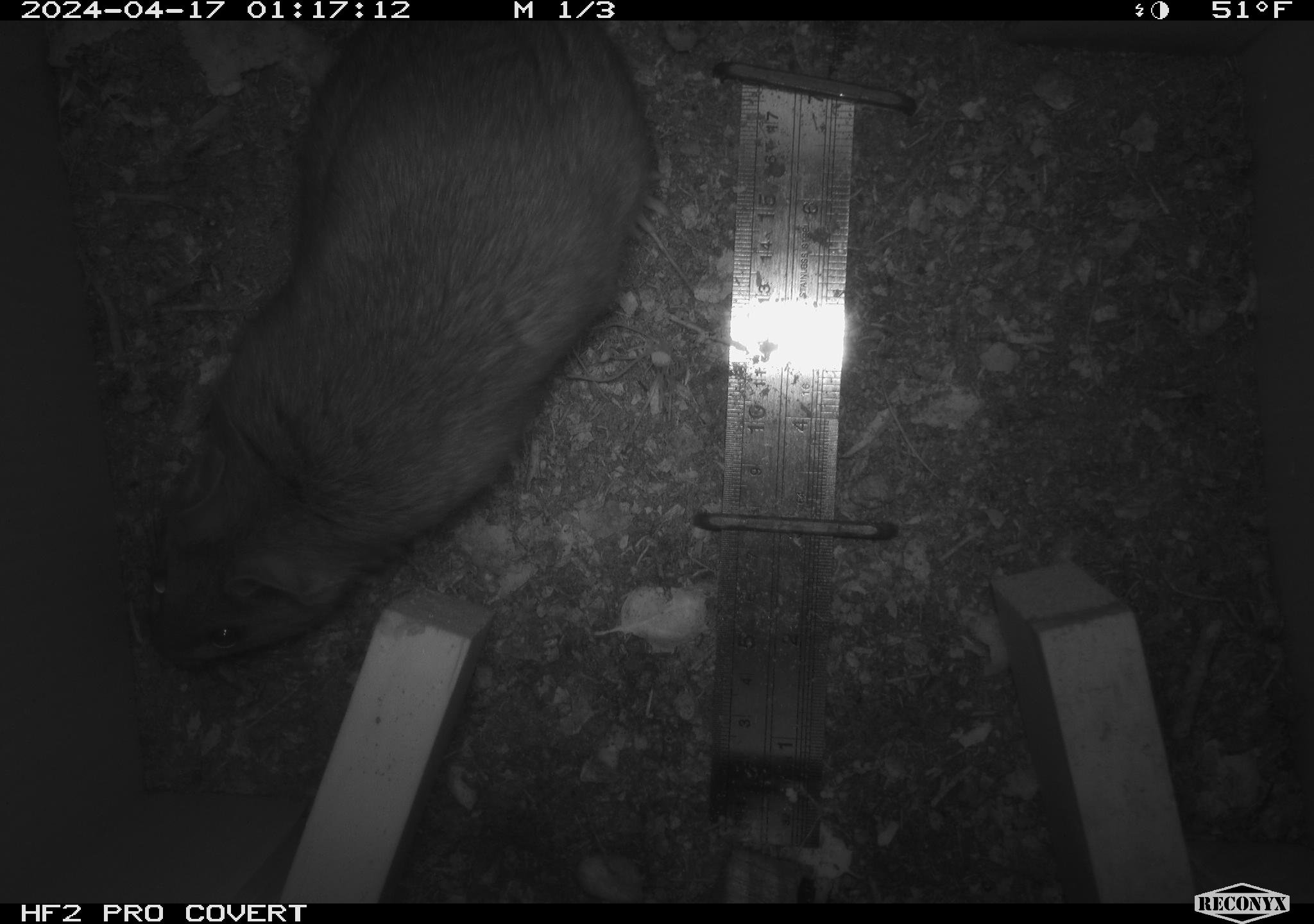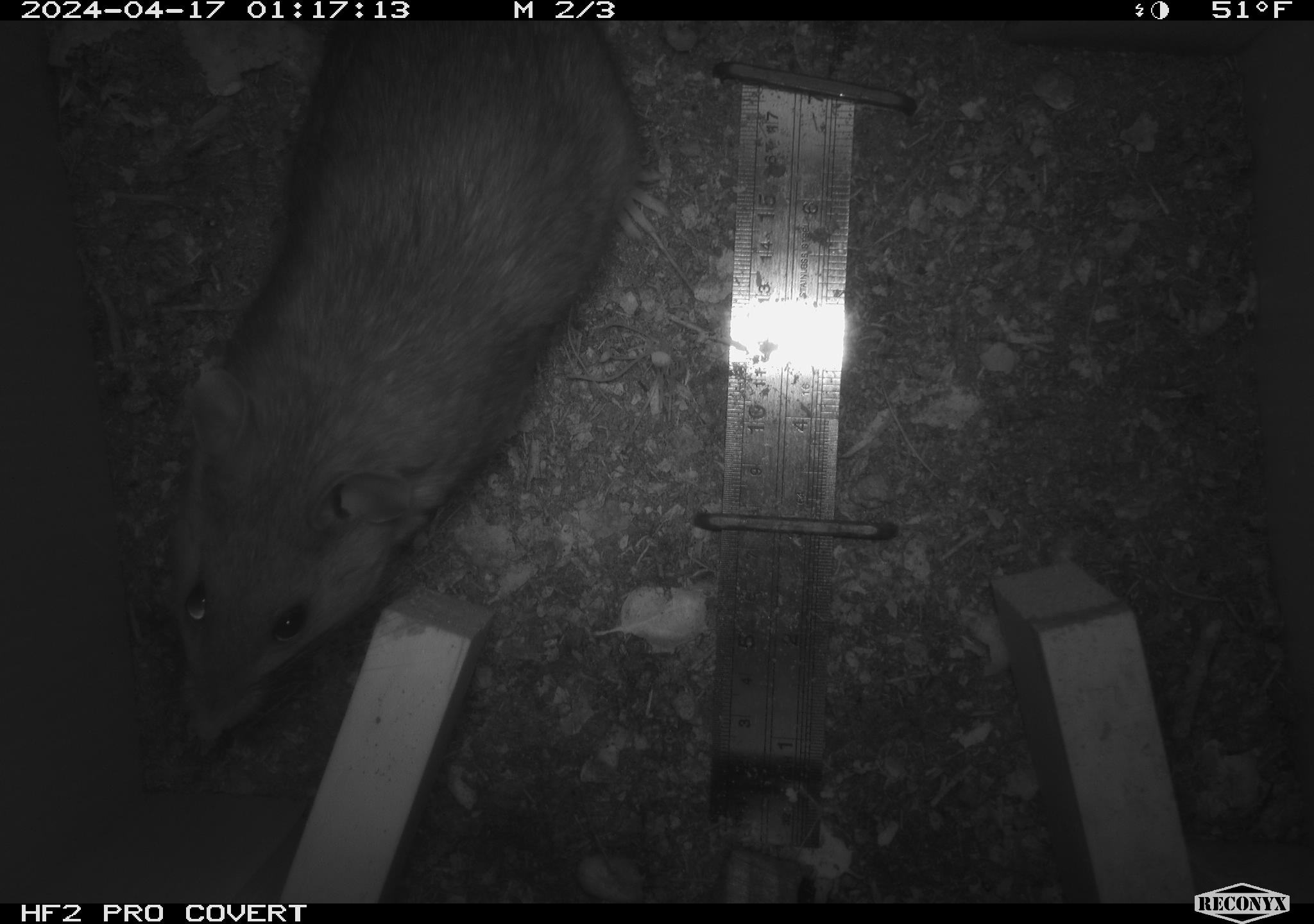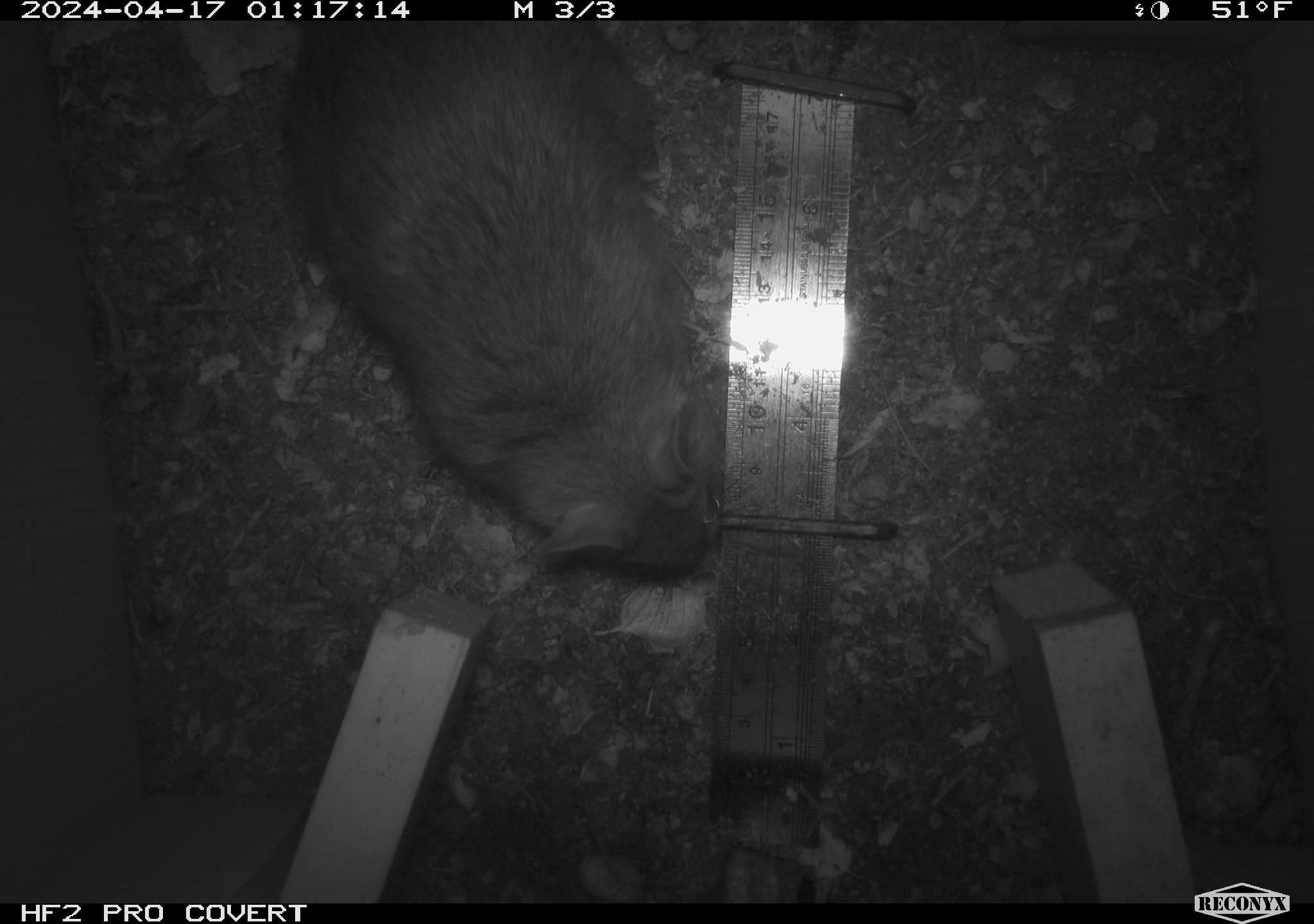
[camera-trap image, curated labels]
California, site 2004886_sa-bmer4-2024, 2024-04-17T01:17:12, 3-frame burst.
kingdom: Animalia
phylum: Chordata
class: Mammalia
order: Rodentia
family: Muridae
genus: Rattus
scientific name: Rattus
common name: rat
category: rattus species